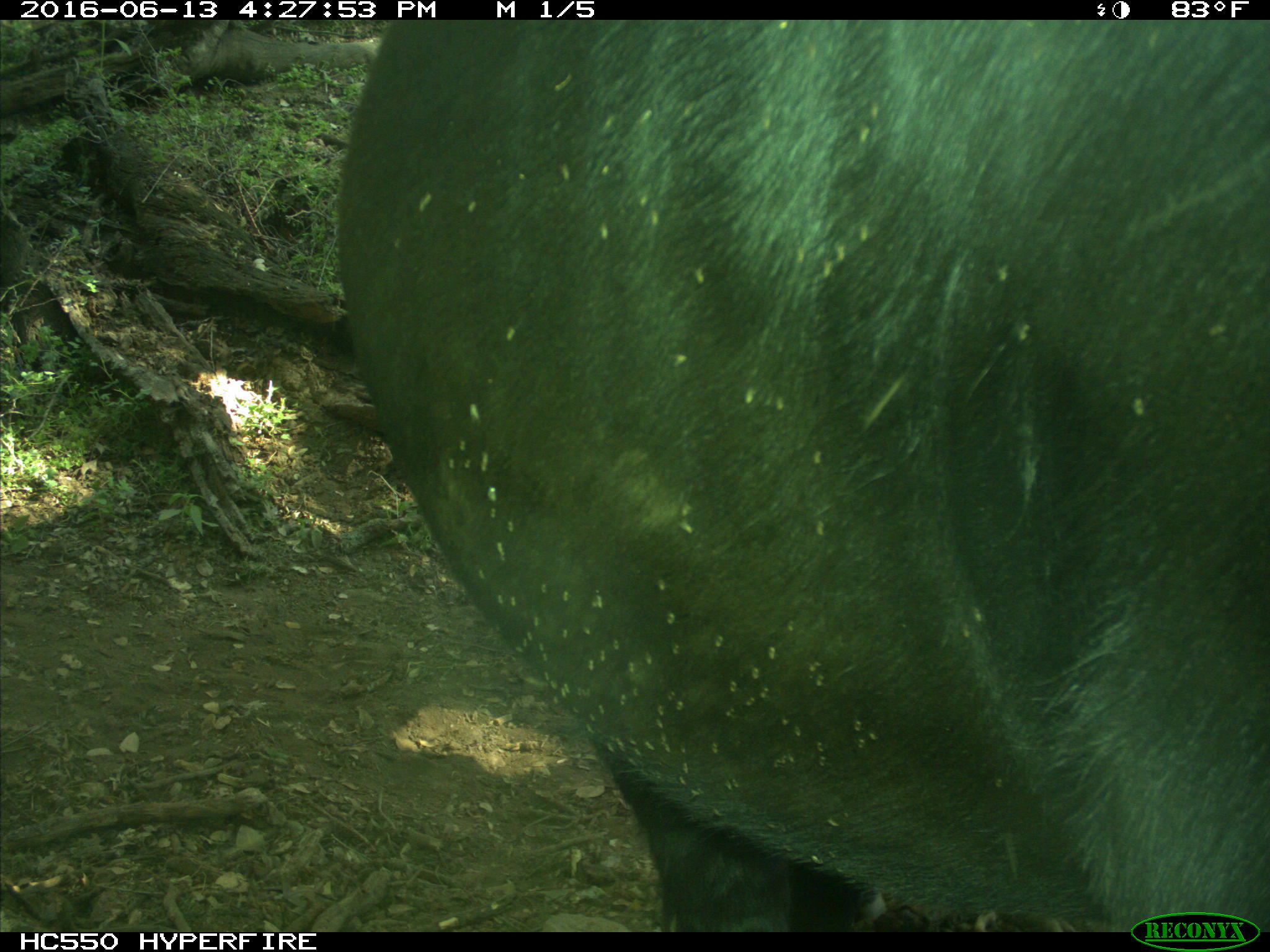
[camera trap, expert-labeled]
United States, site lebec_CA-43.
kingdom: Animalia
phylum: Chordata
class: Mammalia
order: Artiodactyla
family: Bovidae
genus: Bos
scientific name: Bos taurus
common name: domestic cow